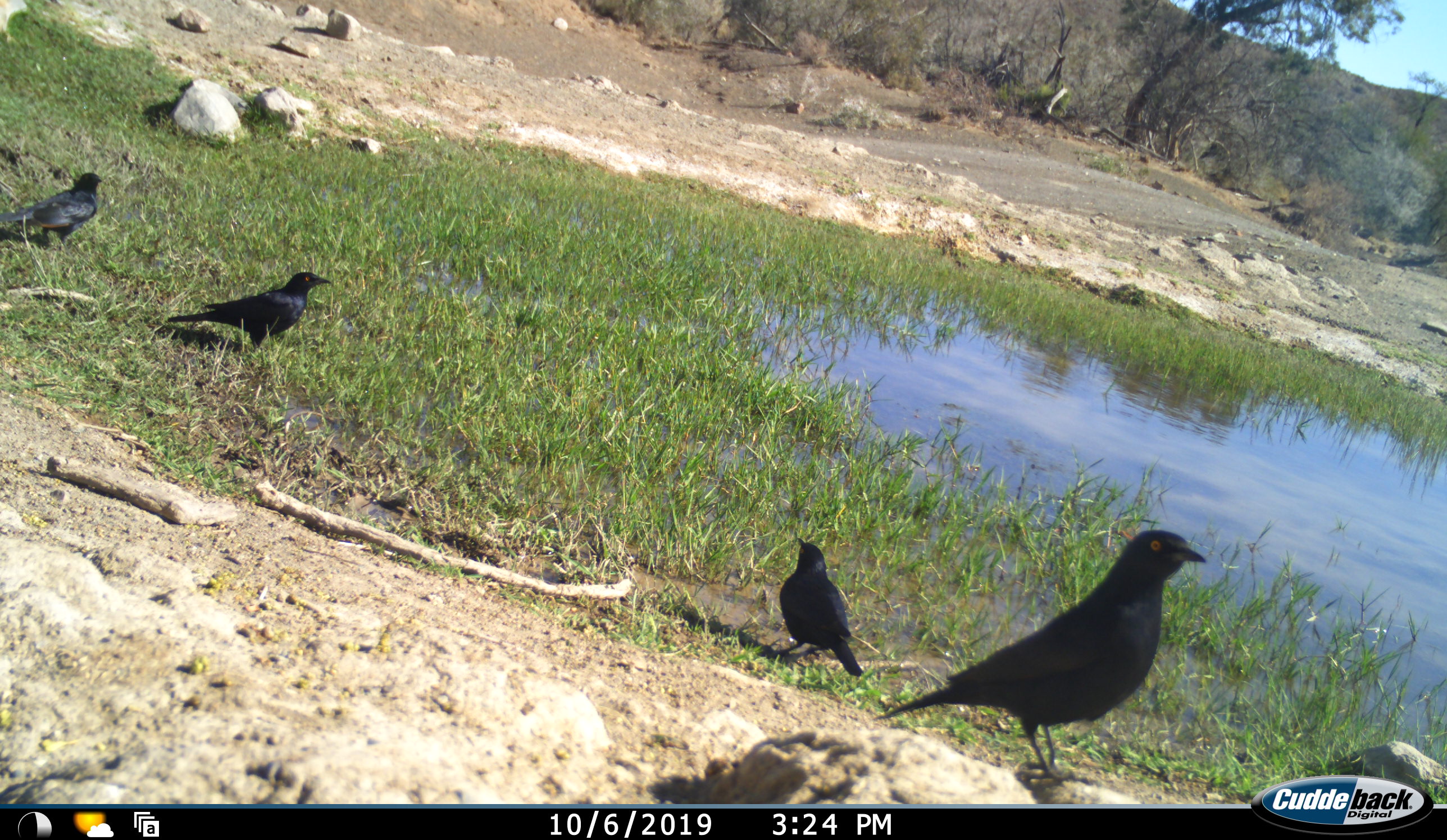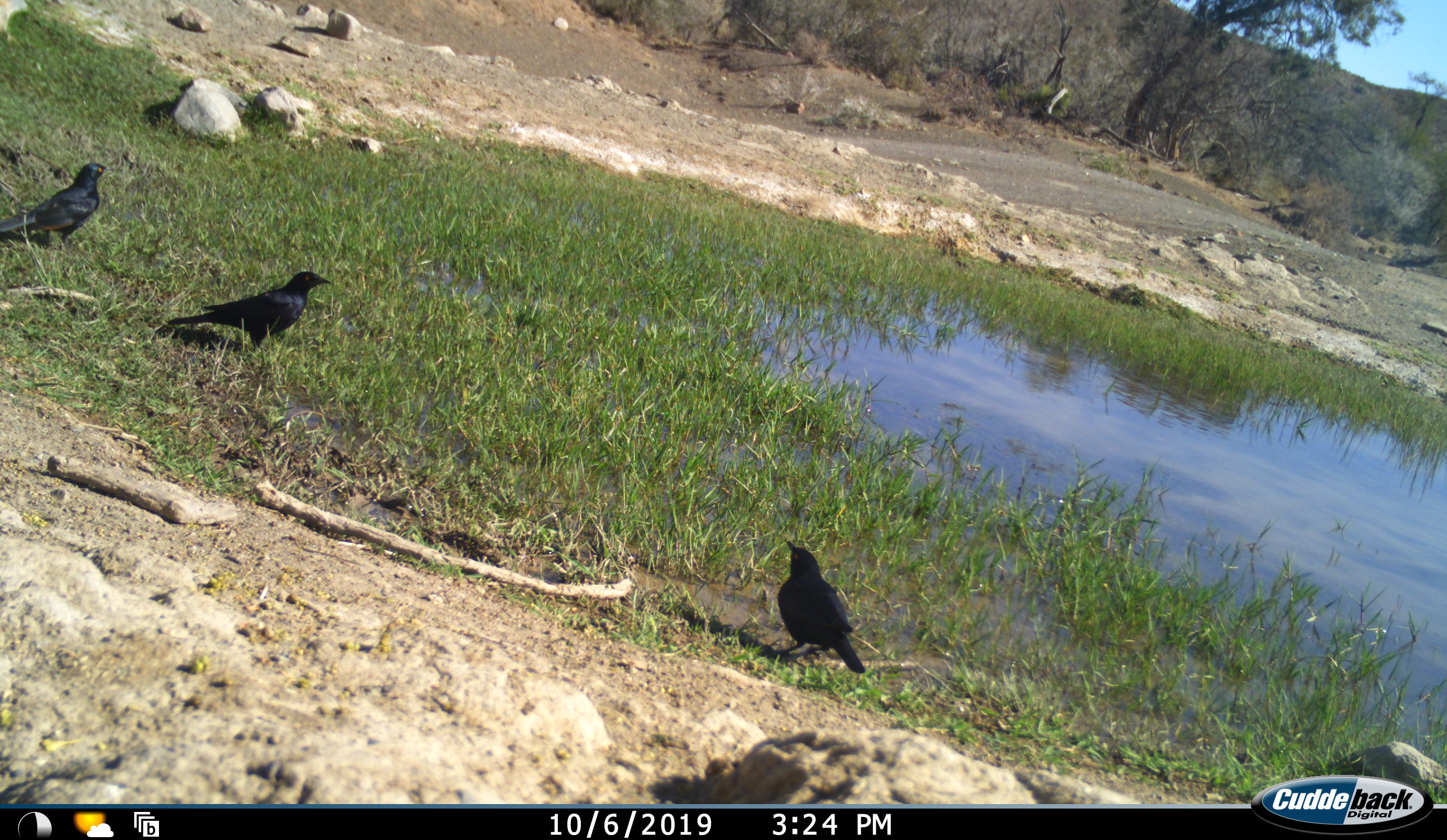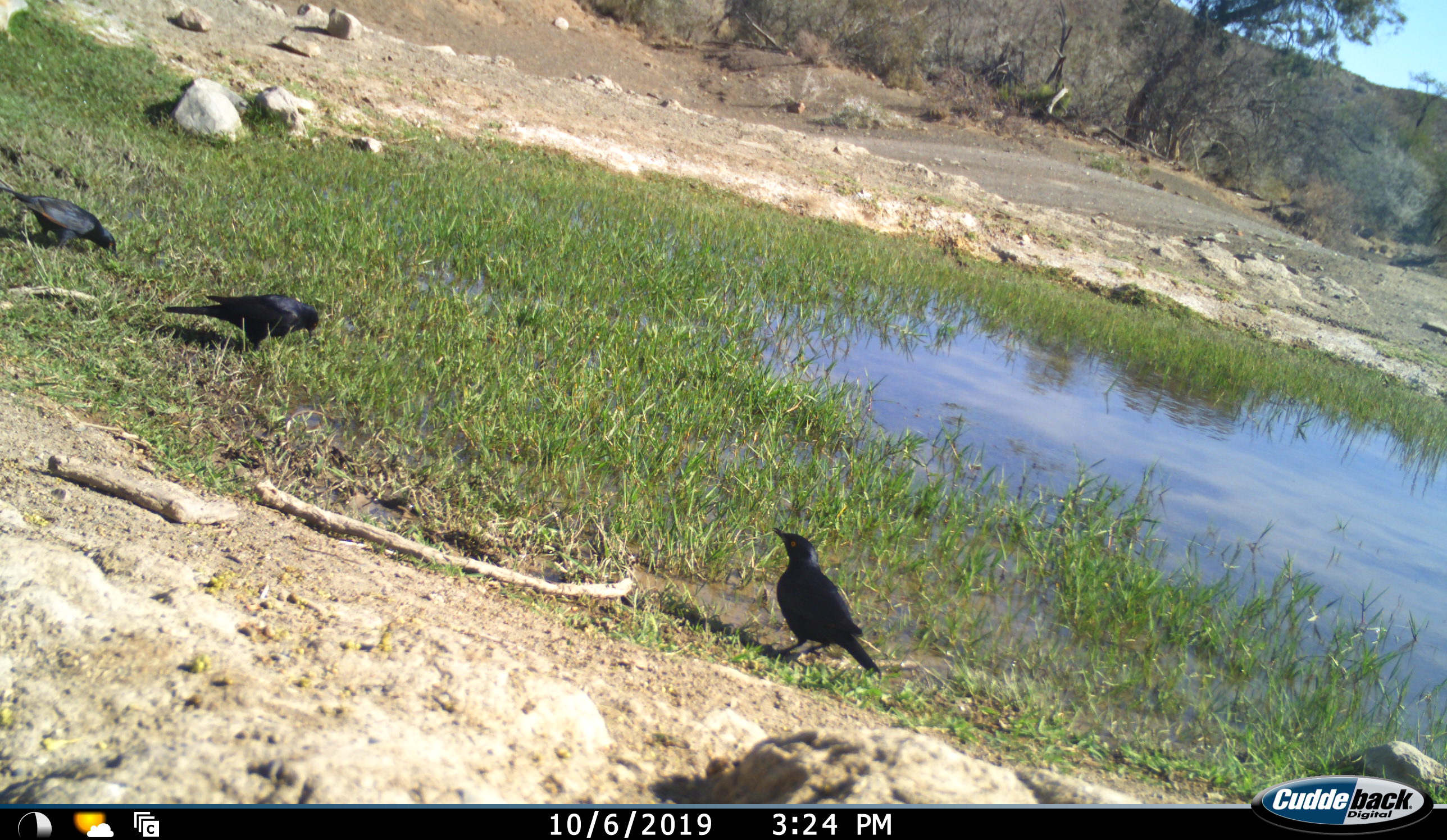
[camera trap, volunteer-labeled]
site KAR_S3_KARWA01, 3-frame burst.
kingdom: Animalia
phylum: Chordata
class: Aves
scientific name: Aves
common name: bird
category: birdother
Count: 4.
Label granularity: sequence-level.